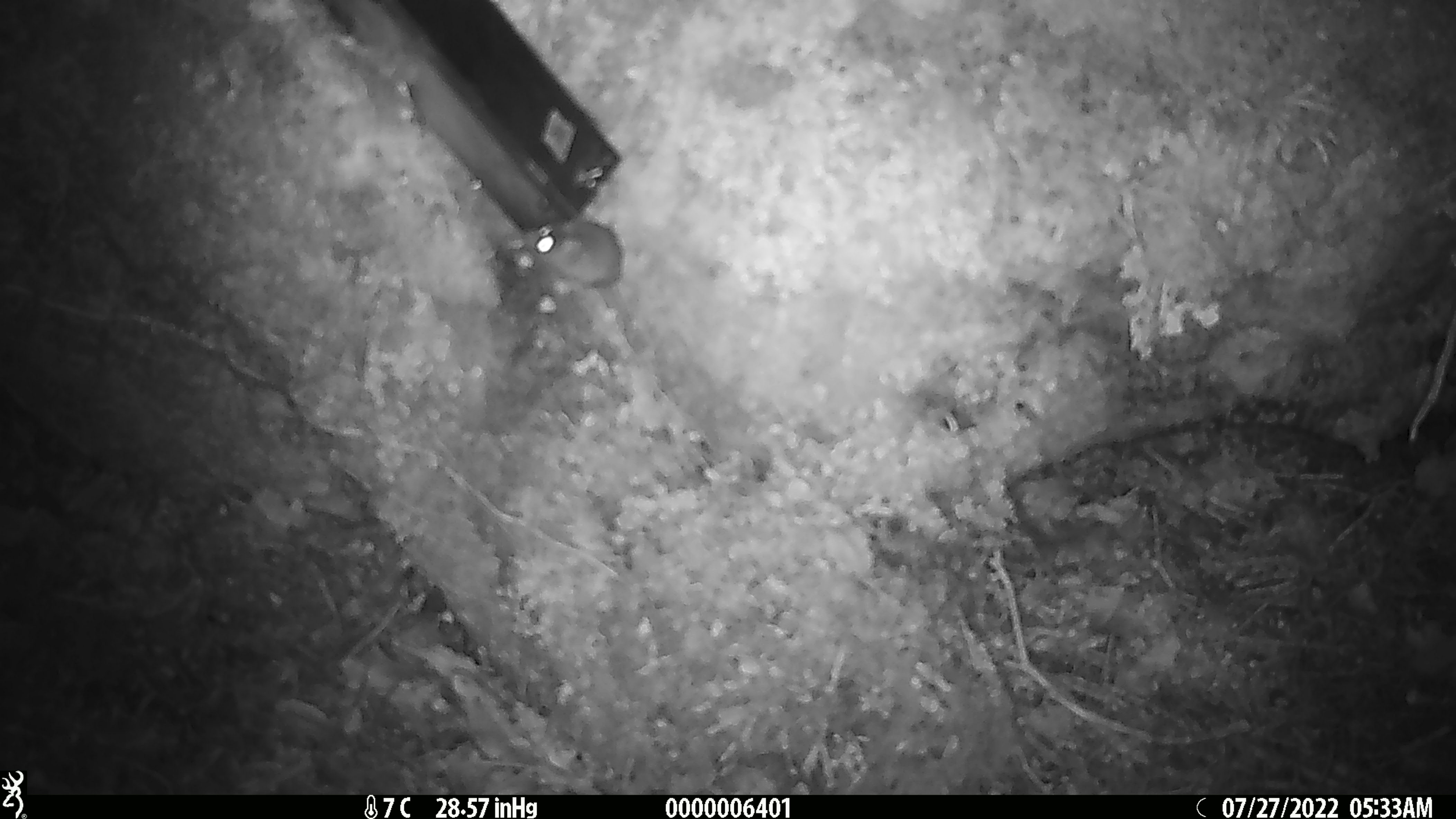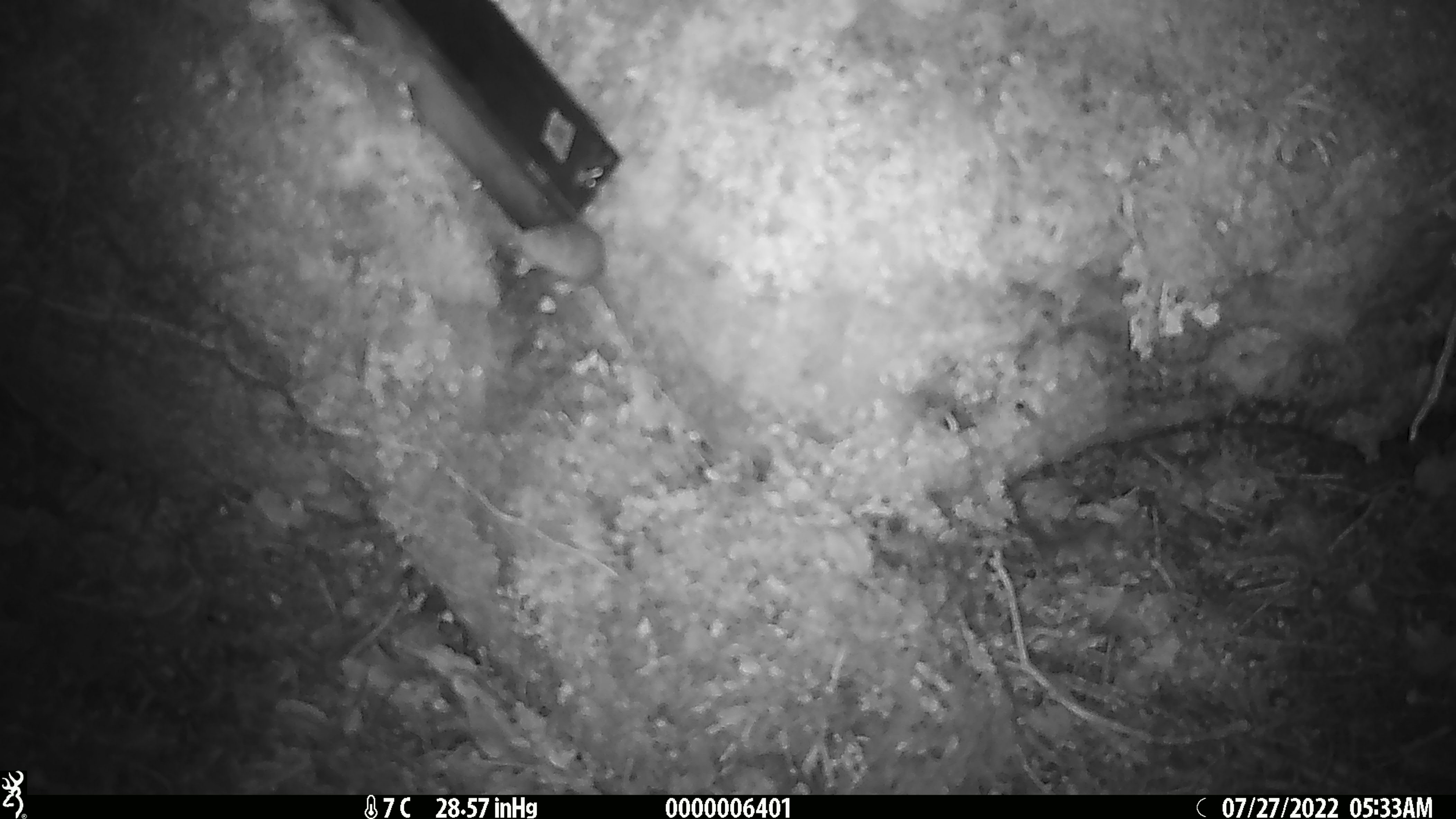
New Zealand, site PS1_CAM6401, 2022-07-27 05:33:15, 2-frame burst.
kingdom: Animalia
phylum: Chordata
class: Mammalia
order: Rodentia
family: Muridae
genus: Mus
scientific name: Mus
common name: mouse